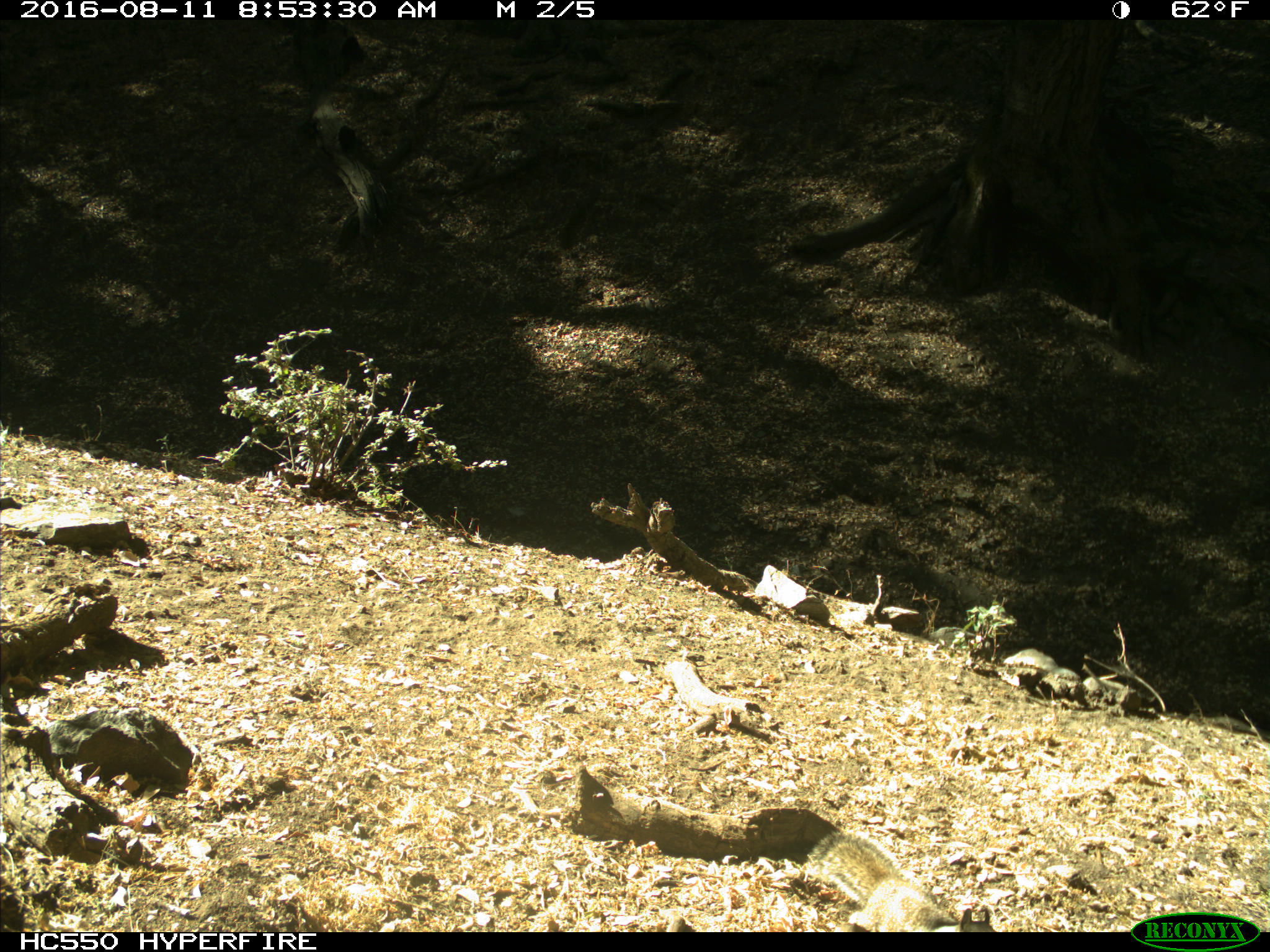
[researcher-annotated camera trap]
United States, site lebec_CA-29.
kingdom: Animalia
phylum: Chordata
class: Mammalia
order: Rodentia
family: Sciuridae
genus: Otospermophilus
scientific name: Otospermophilus beecheyi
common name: california ground squirrel